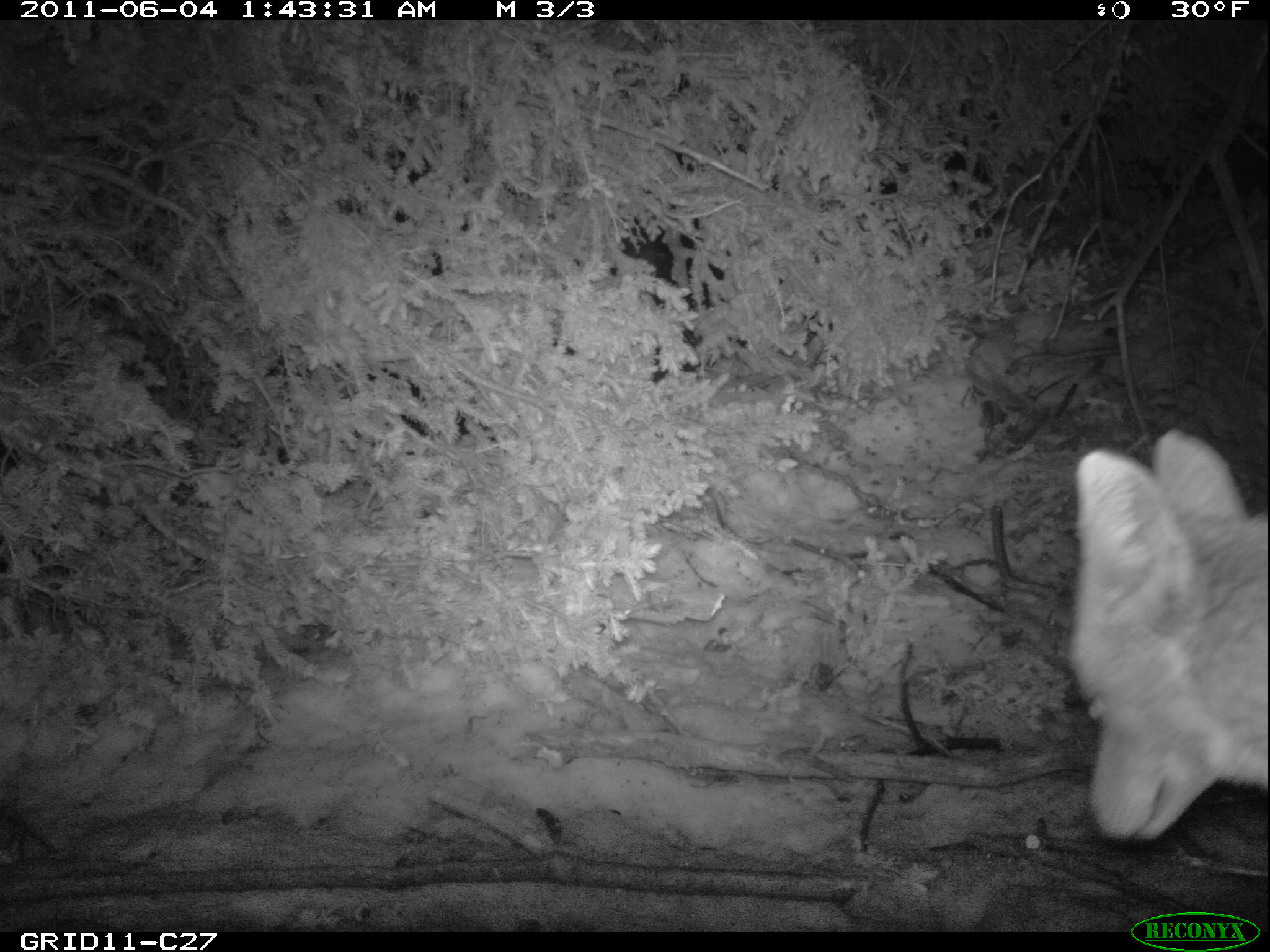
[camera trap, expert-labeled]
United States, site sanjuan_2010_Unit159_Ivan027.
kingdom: Animalia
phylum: Chordata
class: Mammalia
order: Carnivora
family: Canidae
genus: Canis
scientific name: Canis latrans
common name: coyote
Canis latrans (coyote).